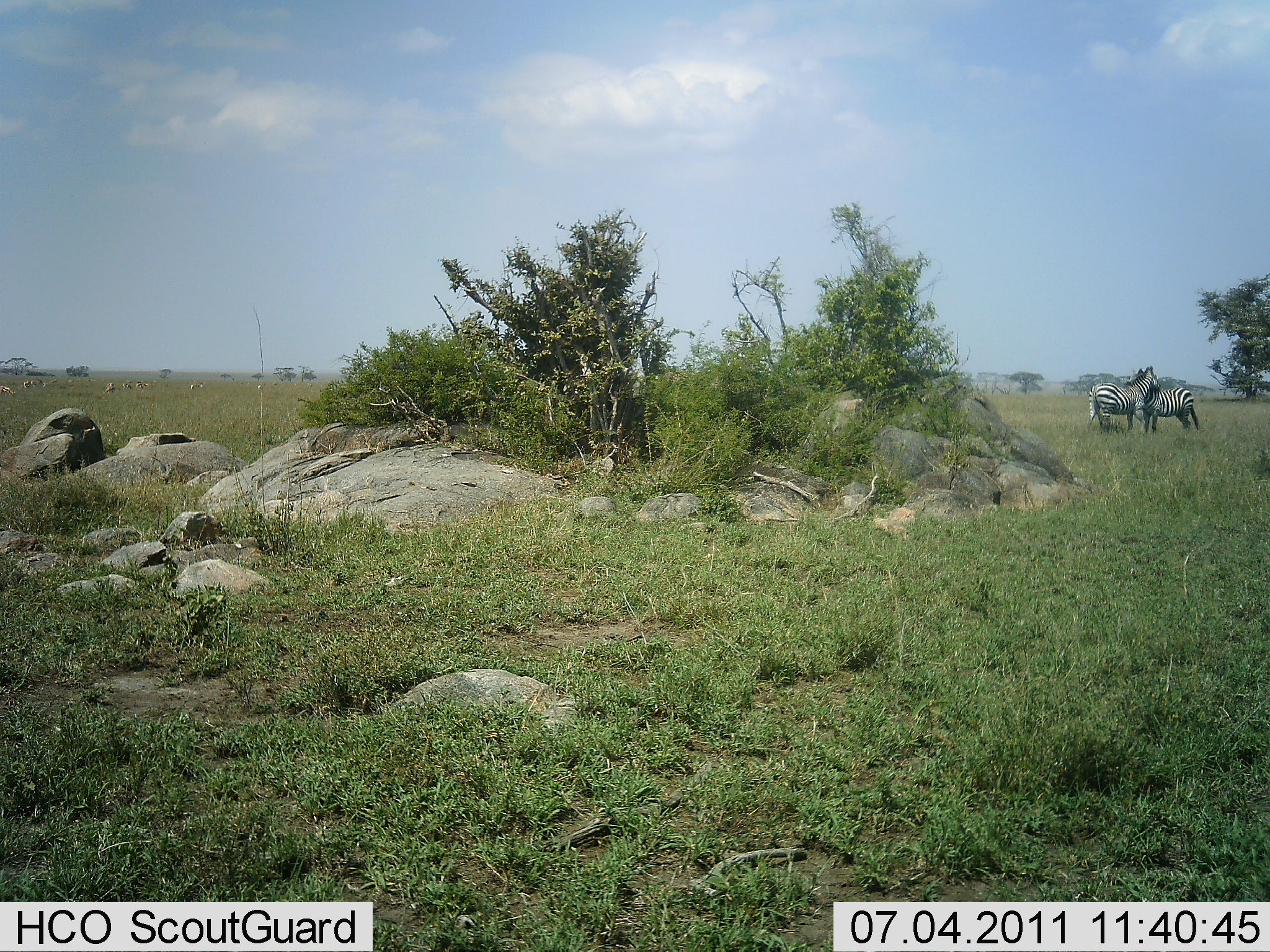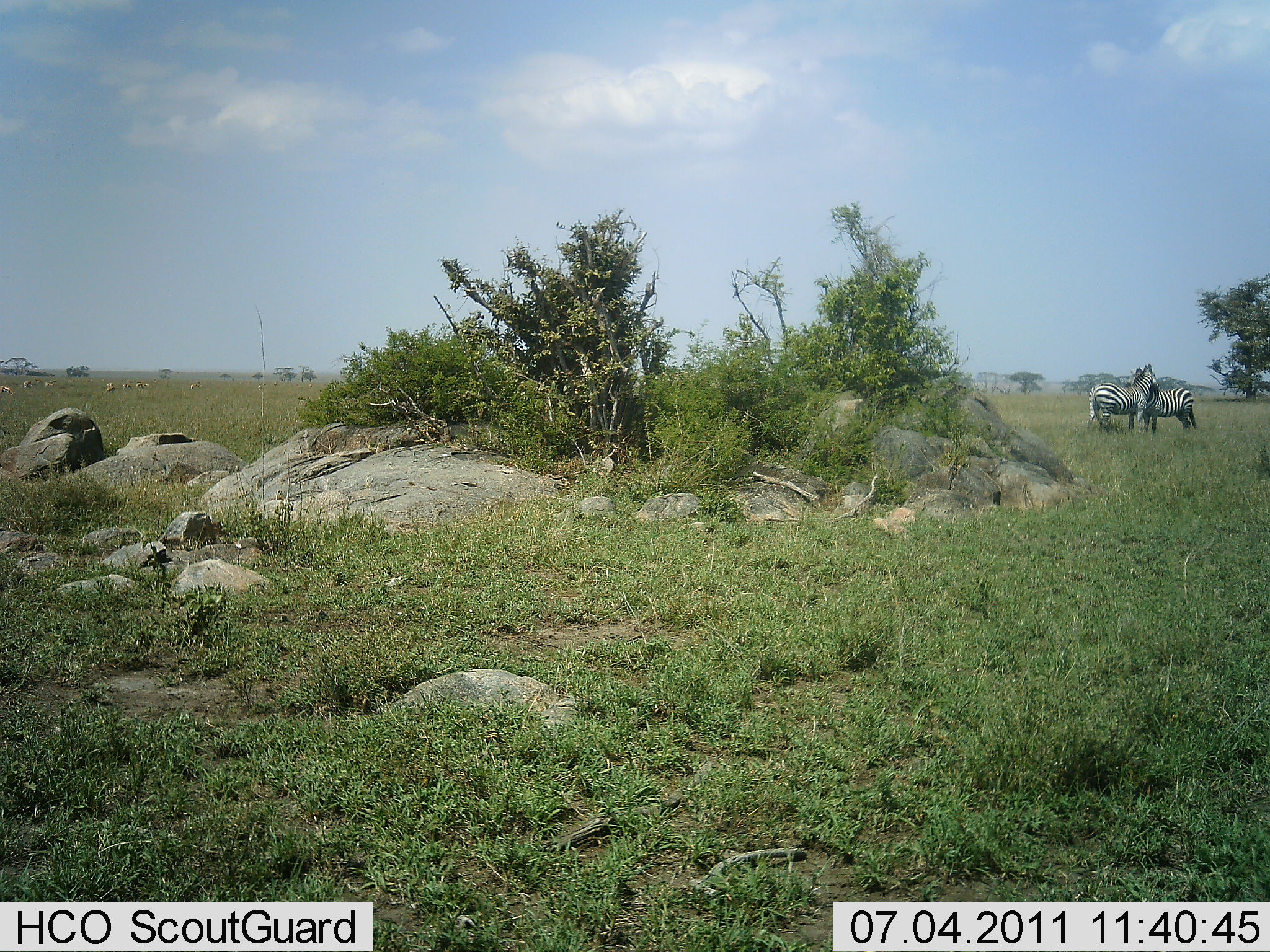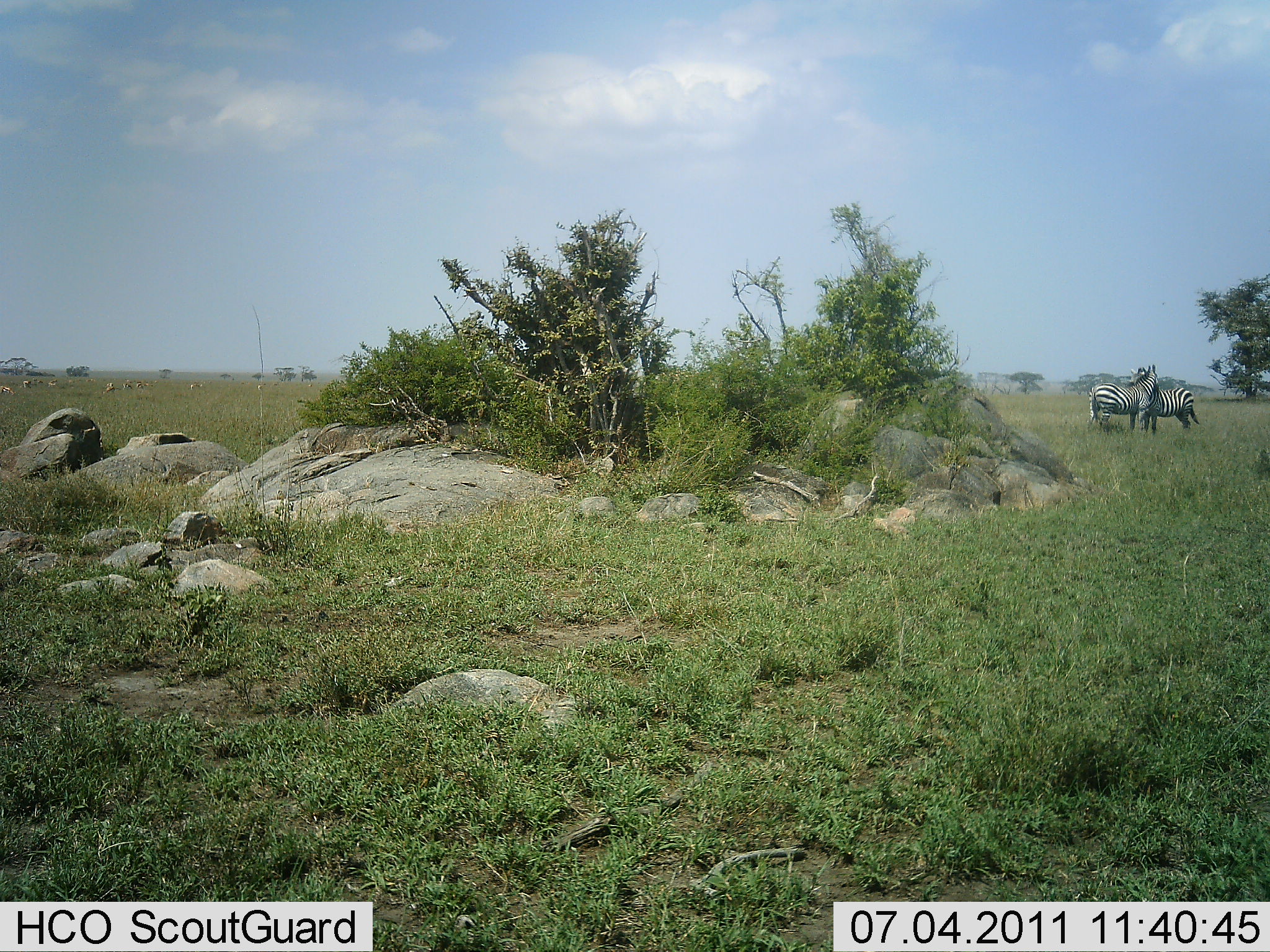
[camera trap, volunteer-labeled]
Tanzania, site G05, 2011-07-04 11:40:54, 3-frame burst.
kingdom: Animalia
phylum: Chordata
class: Mammalia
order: Perissodactyla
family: Equidae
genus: Equus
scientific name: Equus quagga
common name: plains zebra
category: zebra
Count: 2.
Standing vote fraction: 55%.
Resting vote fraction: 9%.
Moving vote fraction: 0%.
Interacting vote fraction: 64%.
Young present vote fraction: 0%.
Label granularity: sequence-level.